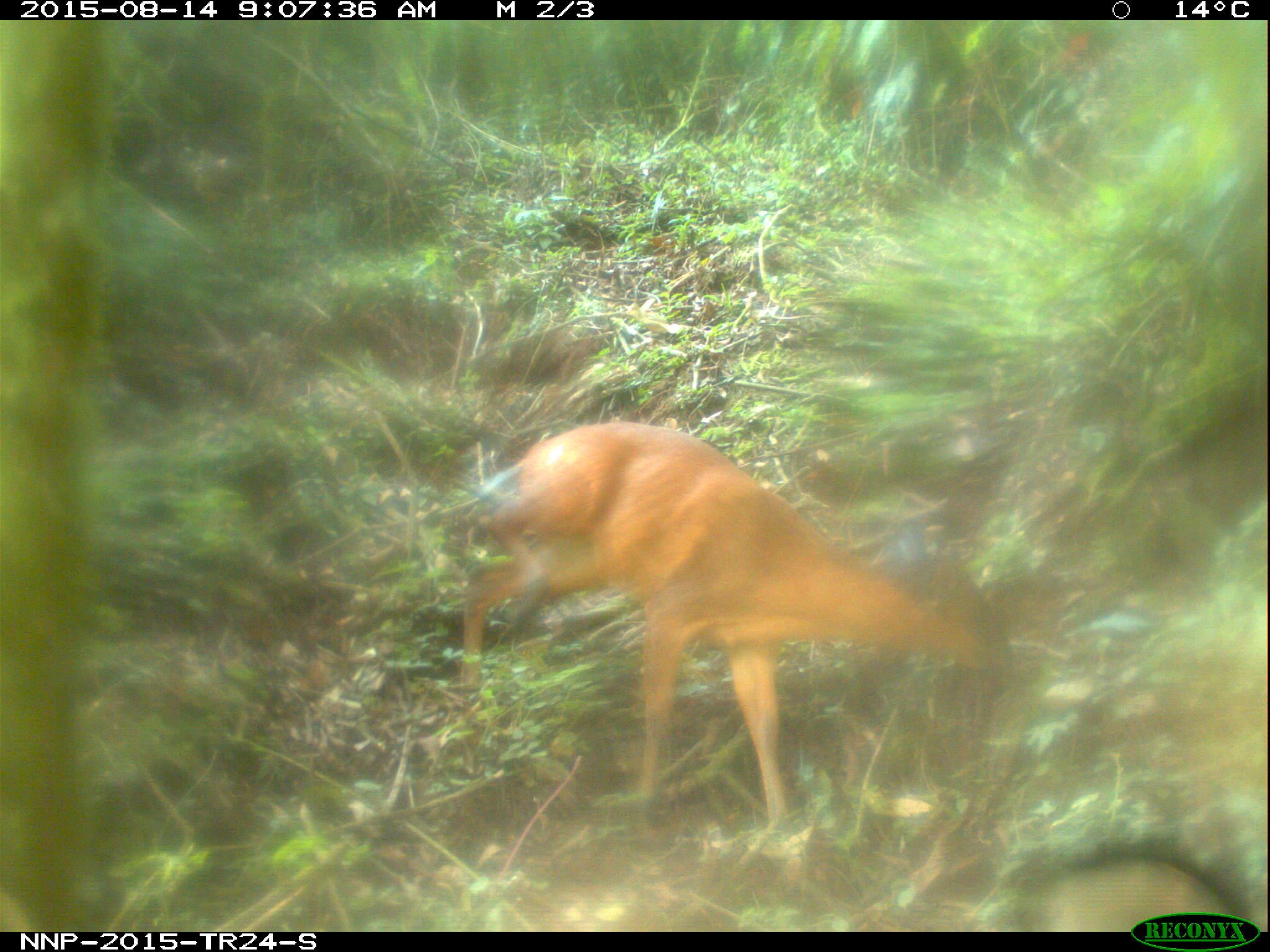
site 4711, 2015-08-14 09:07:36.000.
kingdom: Animalia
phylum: Chordata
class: Mammalia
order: Artiodactyla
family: Bovidae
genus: Cephalophus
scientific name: Cephalophus nigrifrons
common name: black-fronted duiker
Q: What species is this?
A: Cephalophus nigrifrons (black-fronted duiker).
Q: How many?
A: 1.